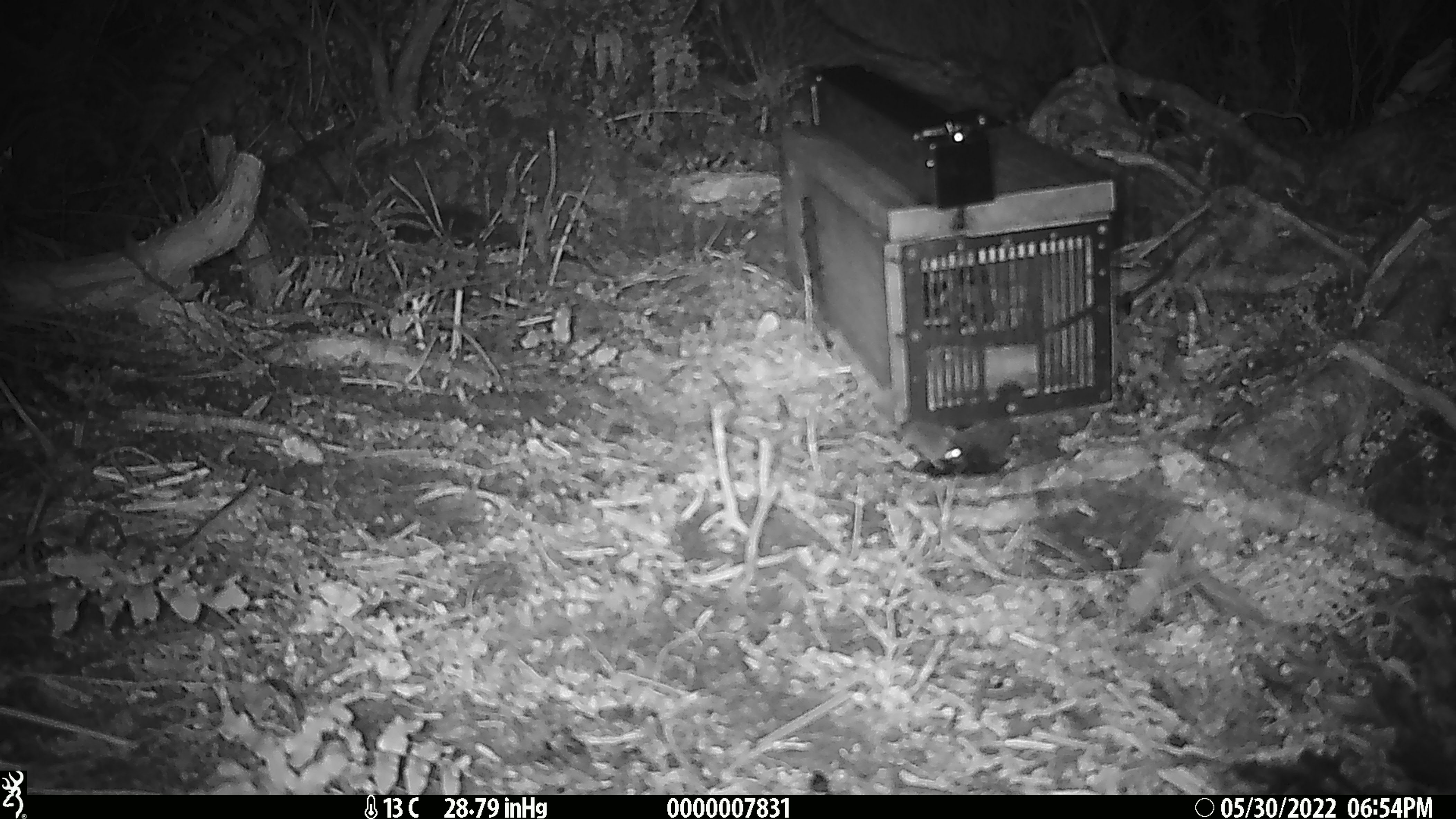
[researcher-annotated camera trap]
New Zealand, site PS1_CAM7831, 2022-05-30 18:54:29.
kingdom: Animalia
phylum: Chordata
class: Mammalia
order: Rodentia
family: Muridae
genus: Mus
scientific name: Mus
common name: mouse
Mouse (Mus).